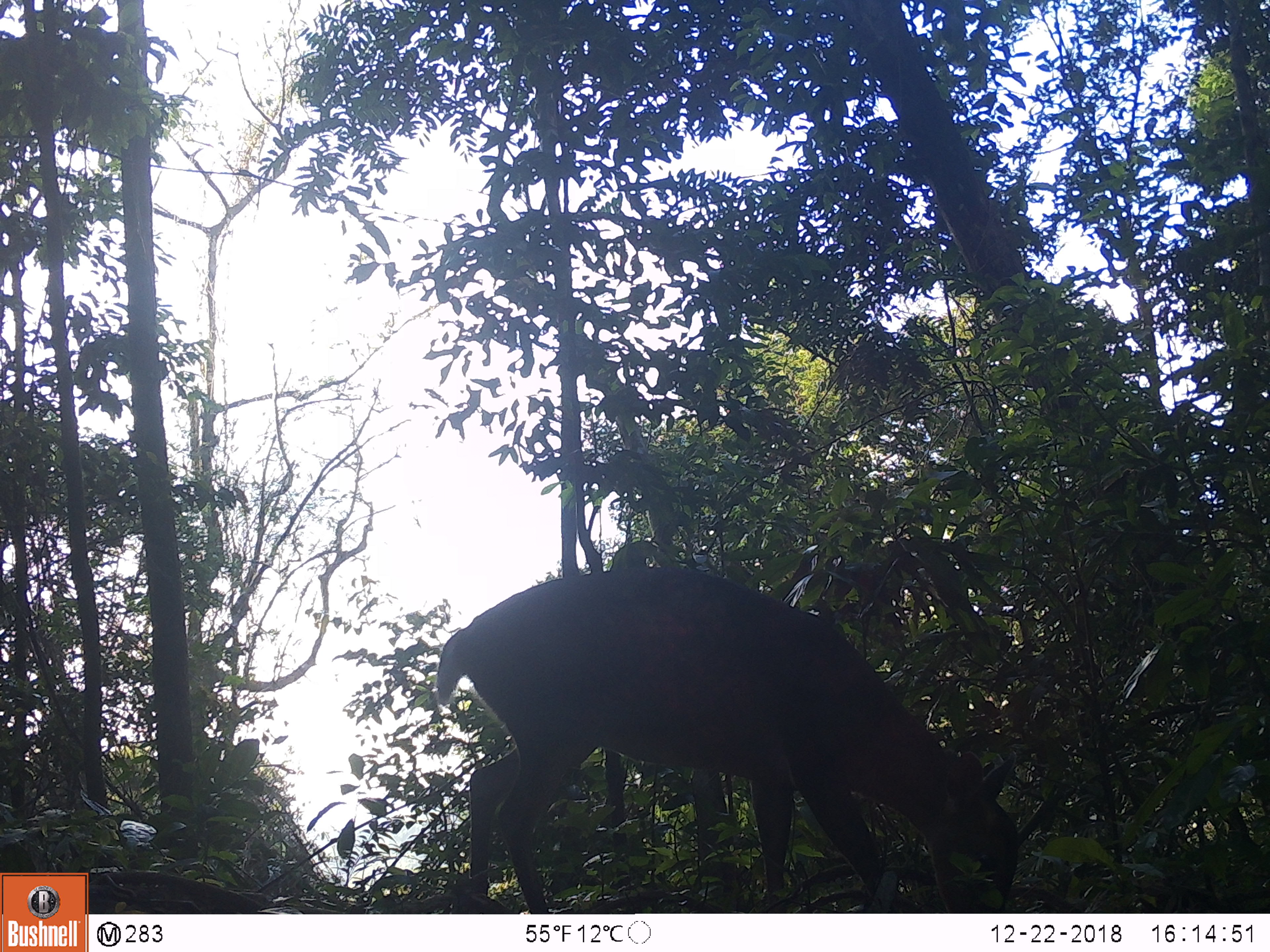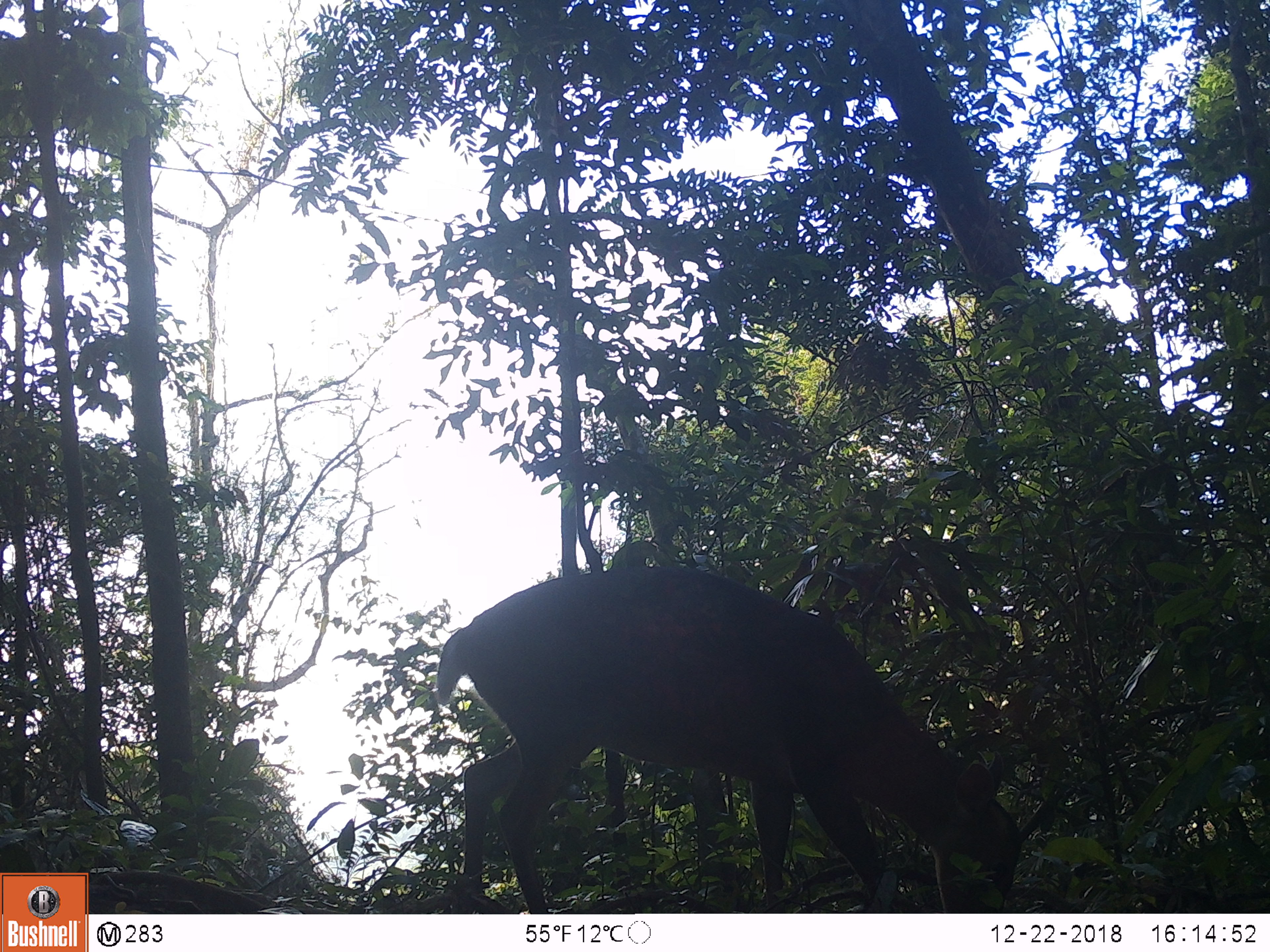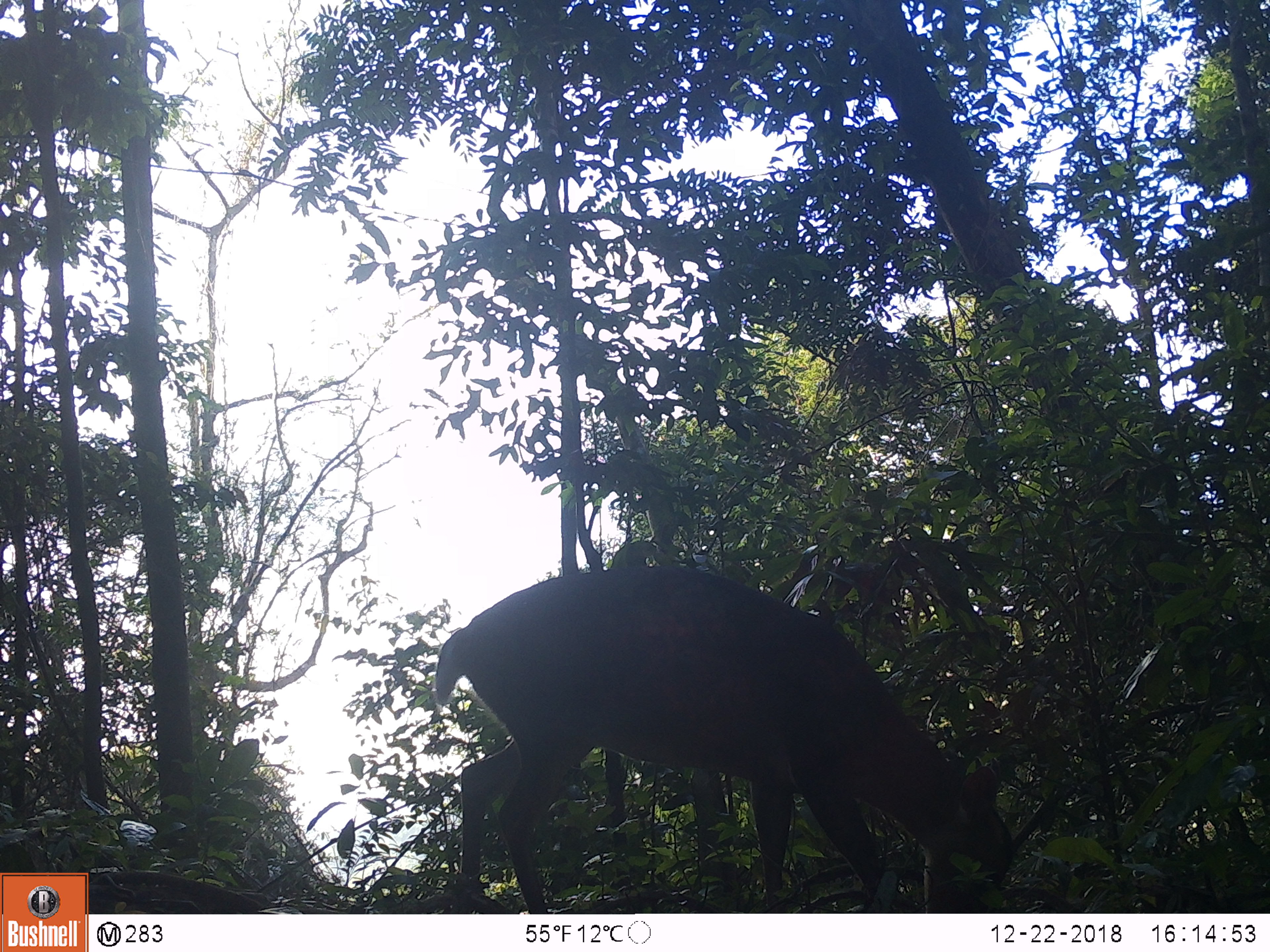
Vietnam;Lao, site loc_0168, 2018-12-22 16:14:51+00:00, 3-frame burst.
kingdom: Animalia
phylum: Chordata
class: Mammalia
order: Artiodactyla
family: Cervidae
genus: Muntiacus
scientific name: Muntiacus vuquangensis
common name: large-antlered muntjac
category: large antlered muntjac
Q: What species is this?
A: Large antlered muntjac (large-antlered muntjac) (Muntiacus vuquangensis).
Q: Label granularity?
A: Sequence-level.